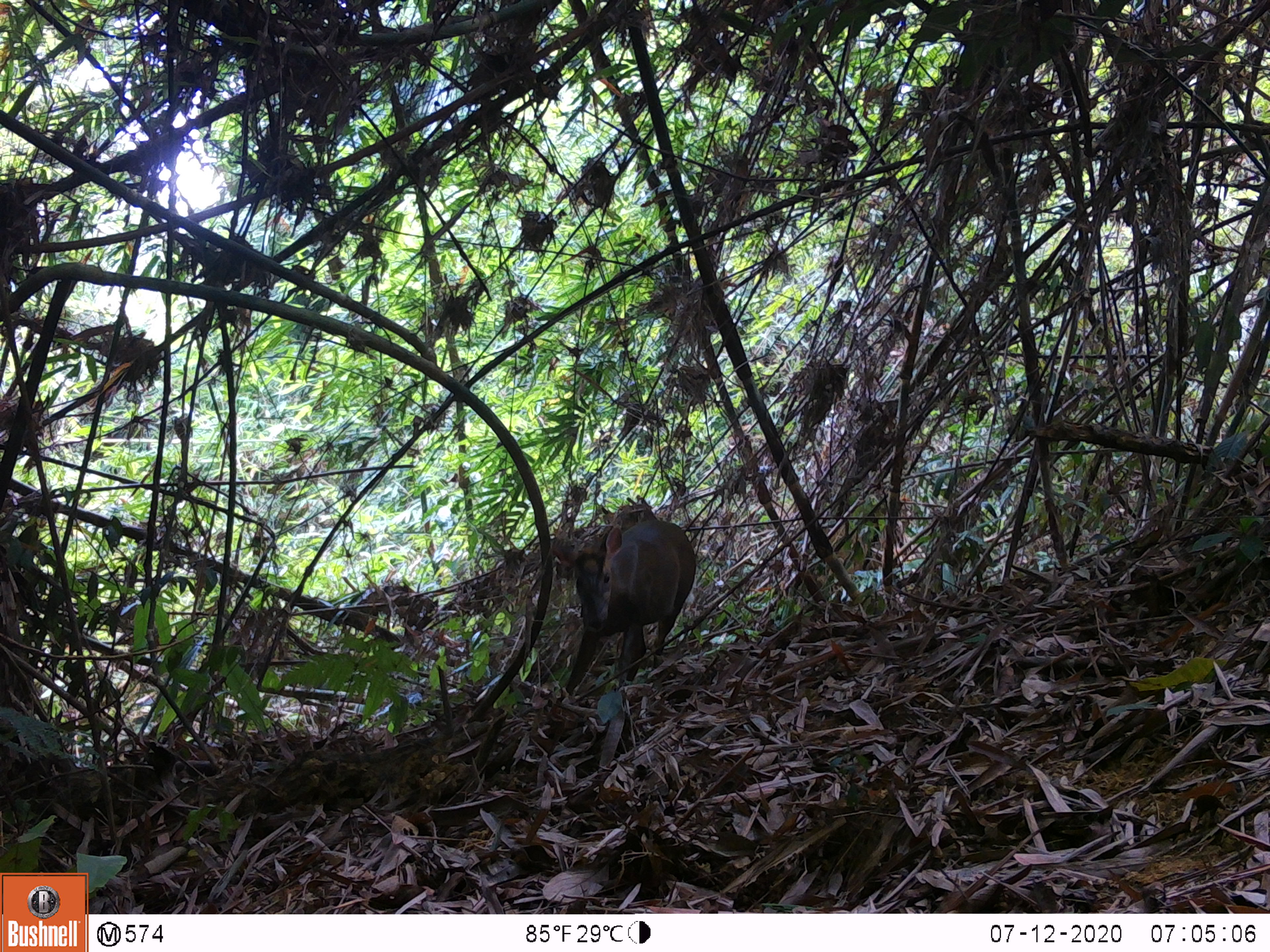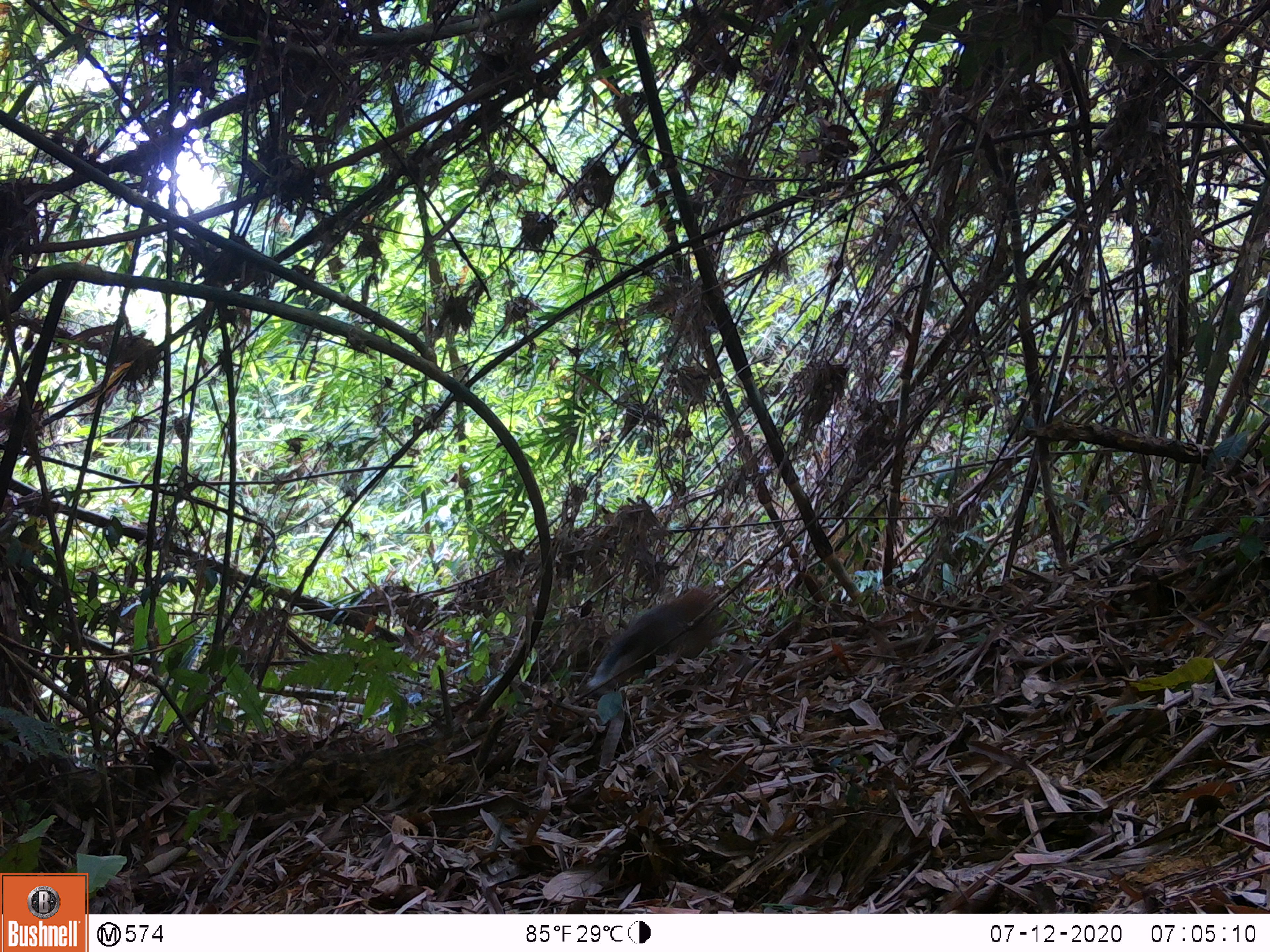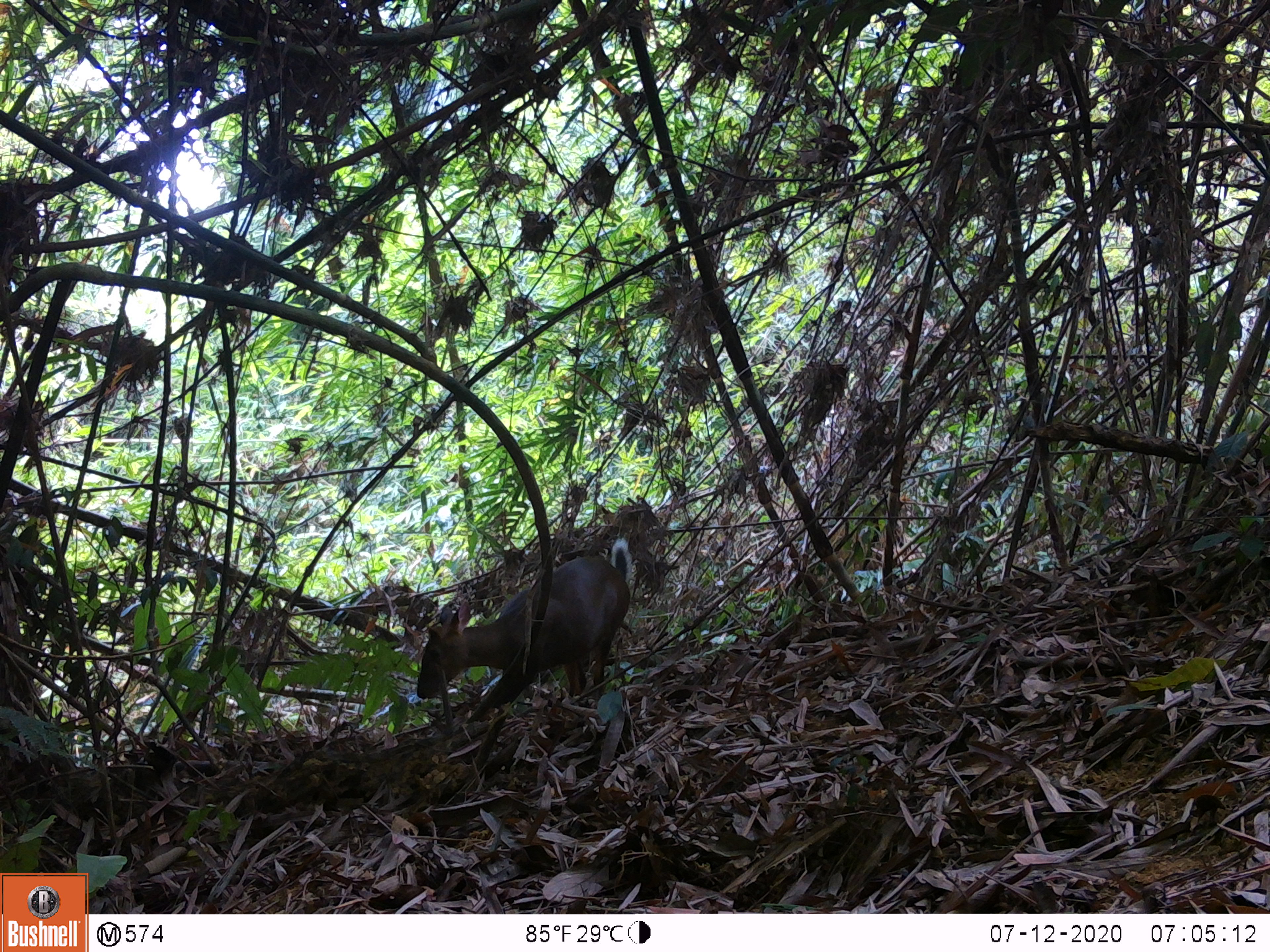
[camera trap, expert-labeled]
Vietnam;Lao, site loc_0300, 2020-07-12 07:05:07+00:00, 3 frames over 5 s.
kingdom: Animalia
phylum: Chordata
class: Mammalia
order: Artiodactyla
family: Cervidae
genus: Muntiacus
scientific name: Muntiacus rooseveltorum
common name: roosevelt's muntjac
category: roosevelts muntjac group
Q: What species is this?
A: Roosevelts muntjac group (roosevelt's muntjac) (Muntiacus rooseveltorum).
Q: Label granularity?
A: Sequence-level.